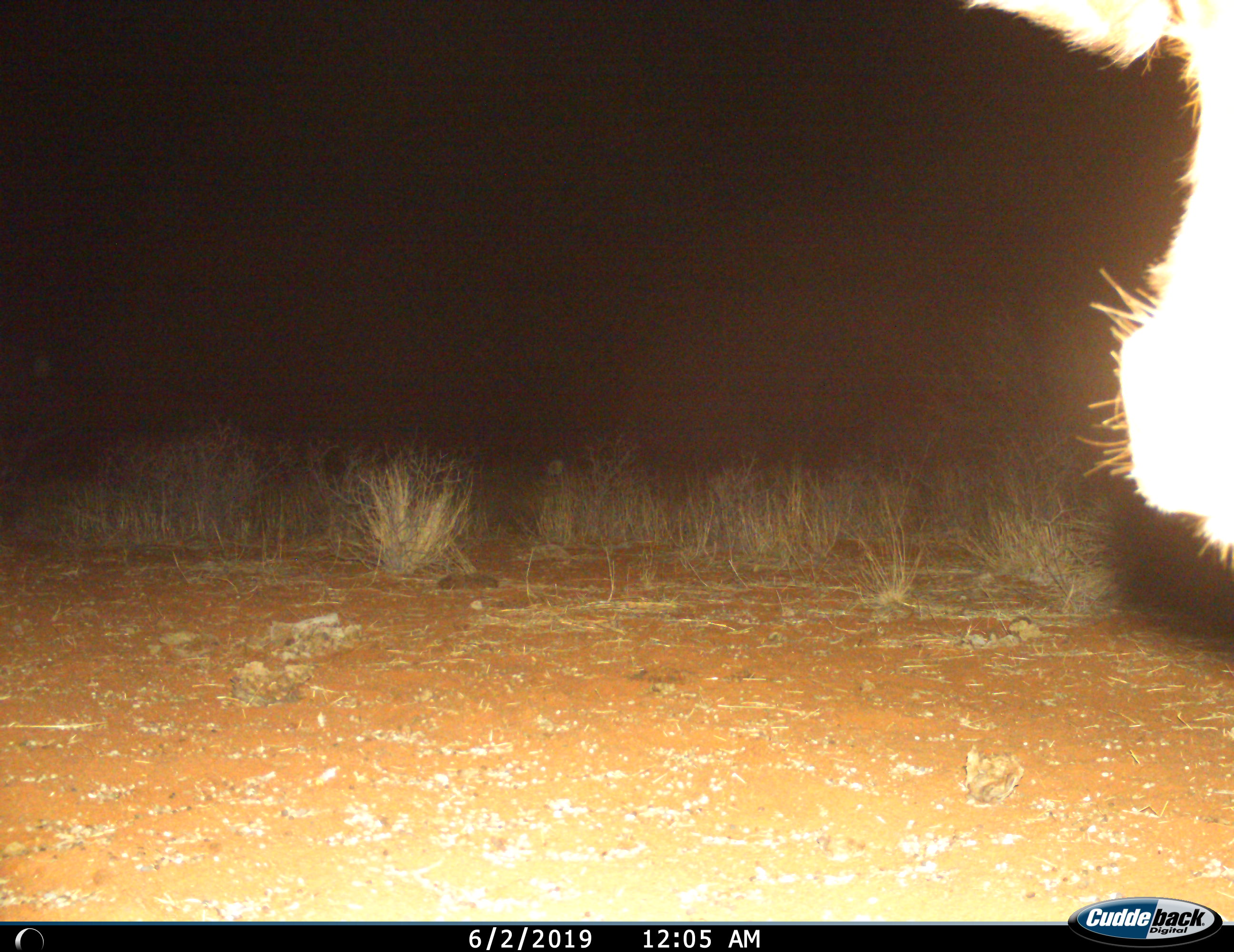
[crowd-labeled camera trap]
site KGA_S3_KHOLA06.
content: unidentified animal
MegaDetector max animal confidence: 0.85